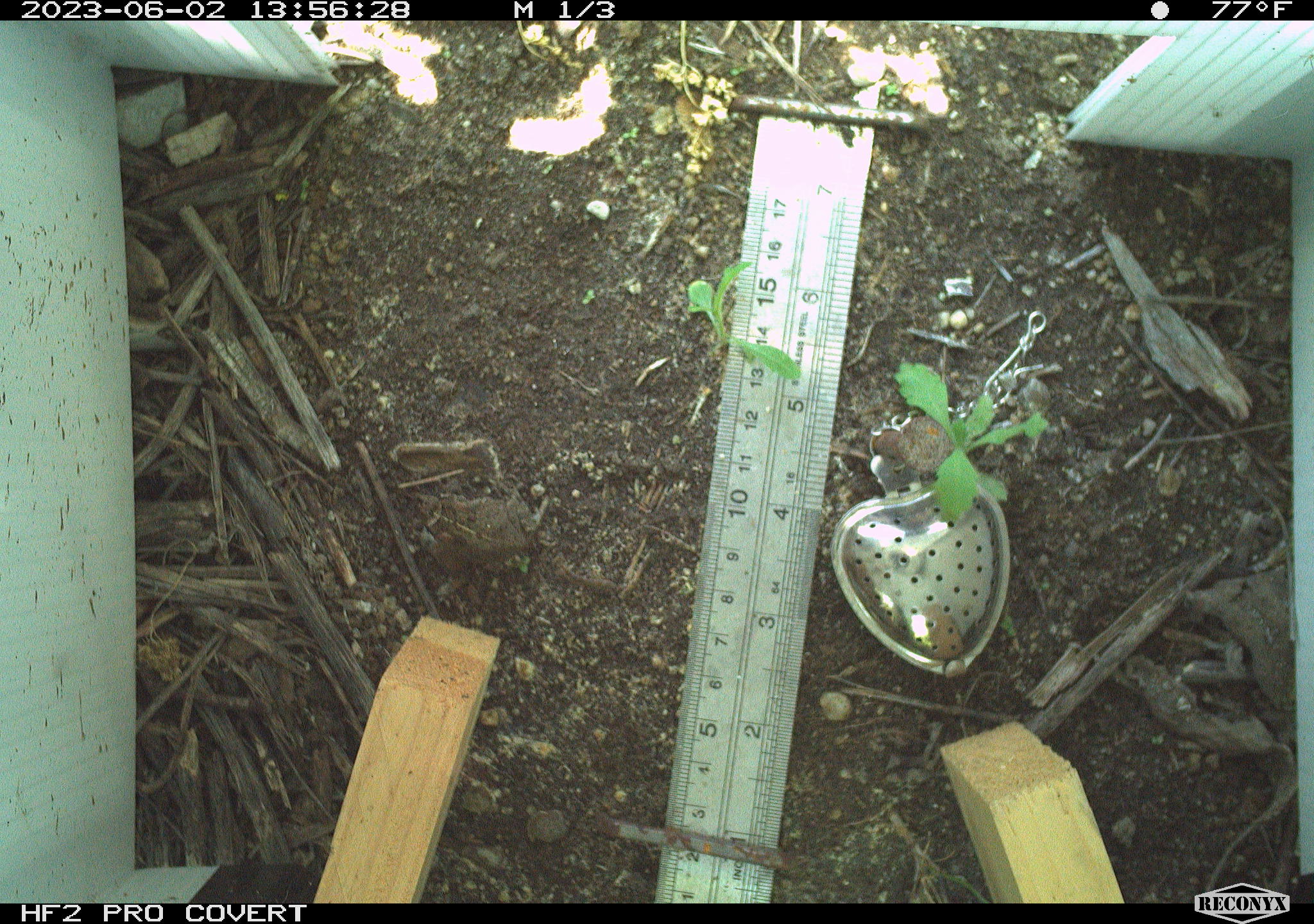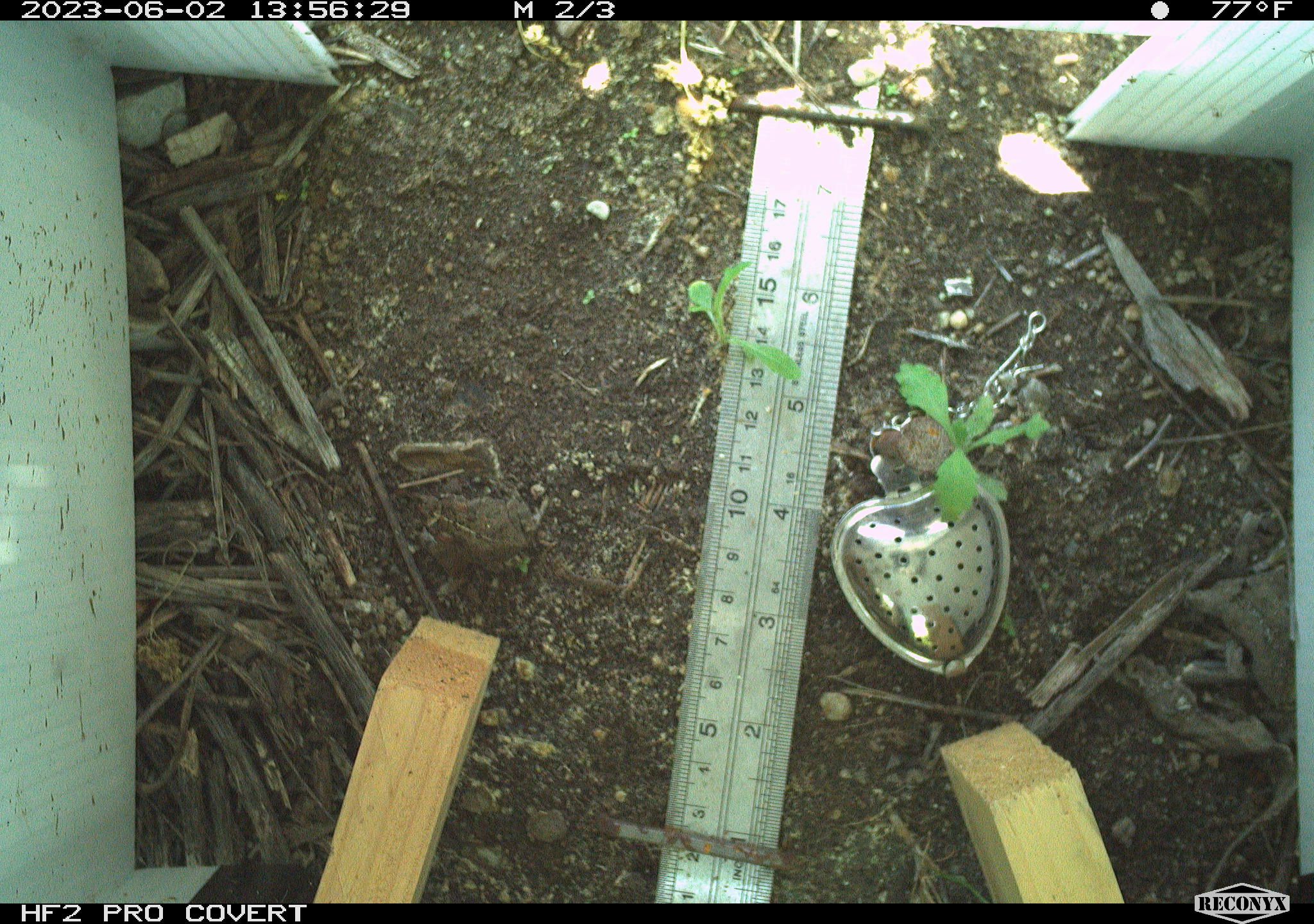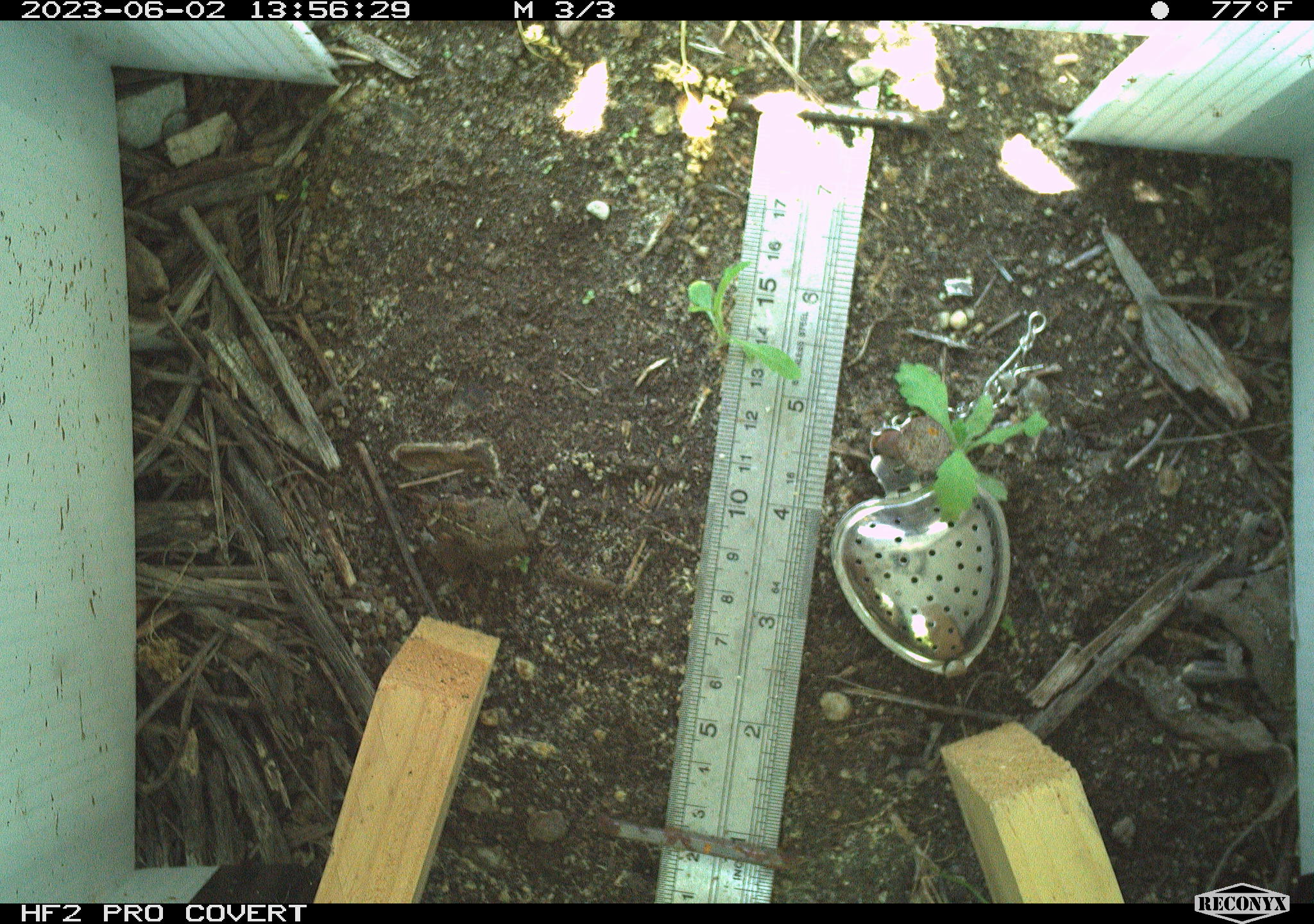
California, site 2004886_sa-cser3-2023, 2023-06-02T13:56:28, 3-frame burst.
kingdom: Animalia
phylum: Chordata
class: Amphibia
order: Anura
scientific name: Anura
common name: frogs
Frogs (Anura).